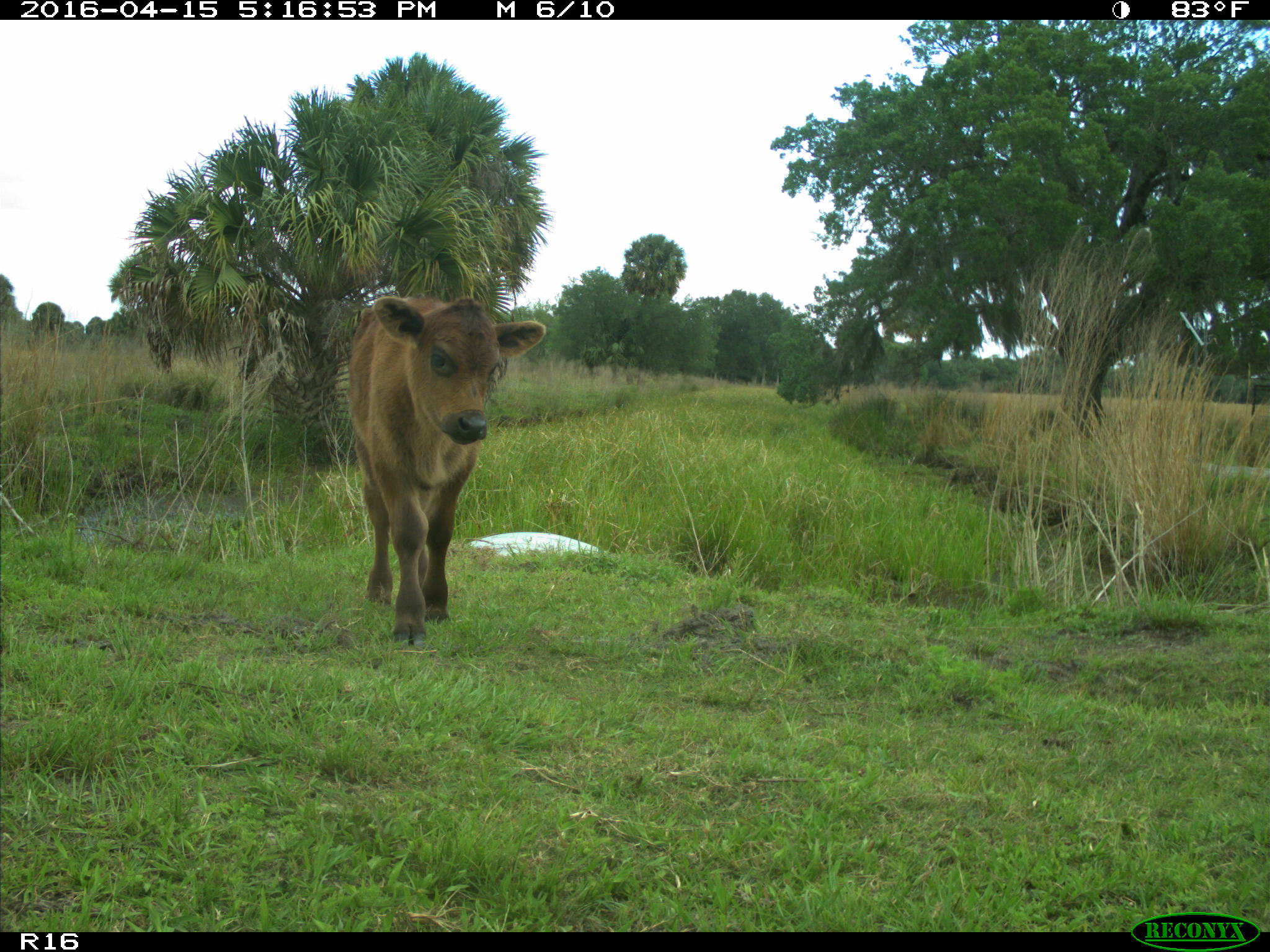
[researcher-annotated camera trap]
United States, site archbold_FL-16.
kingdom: Animalia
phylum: Chordata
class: Mammalia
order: Artiodactyla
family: Bovidae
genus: Bos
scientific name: Bos taurus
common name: domestic cow